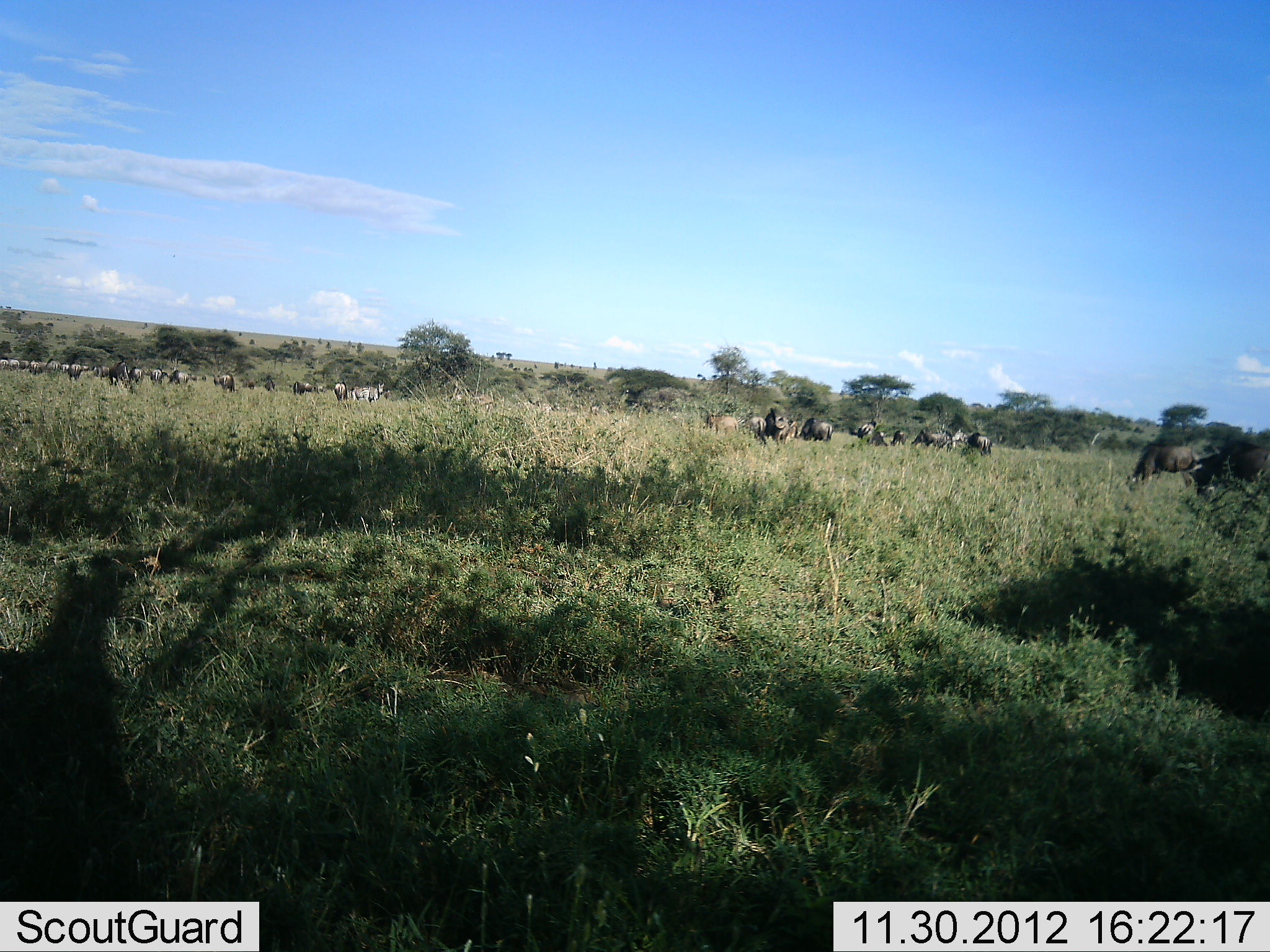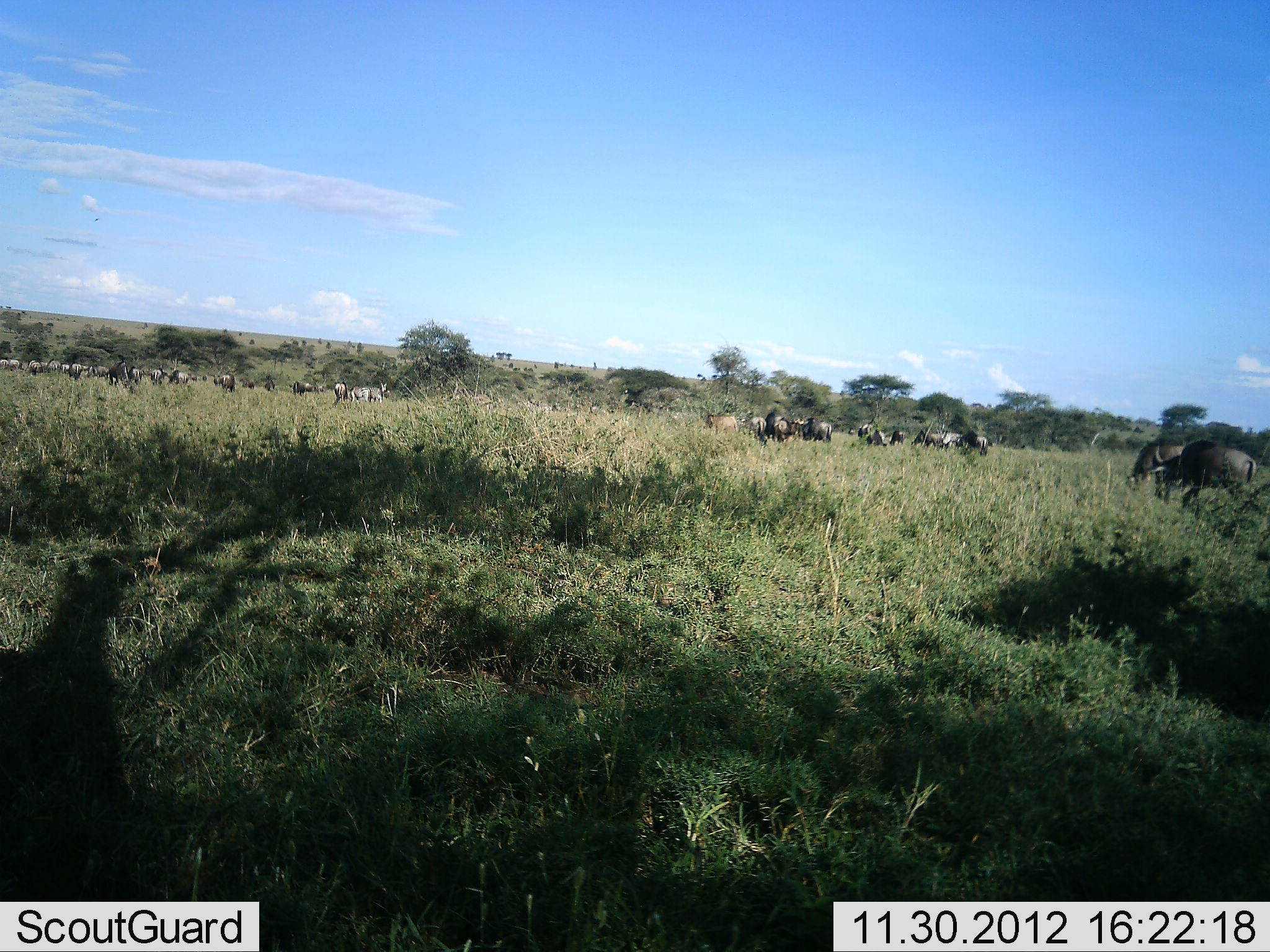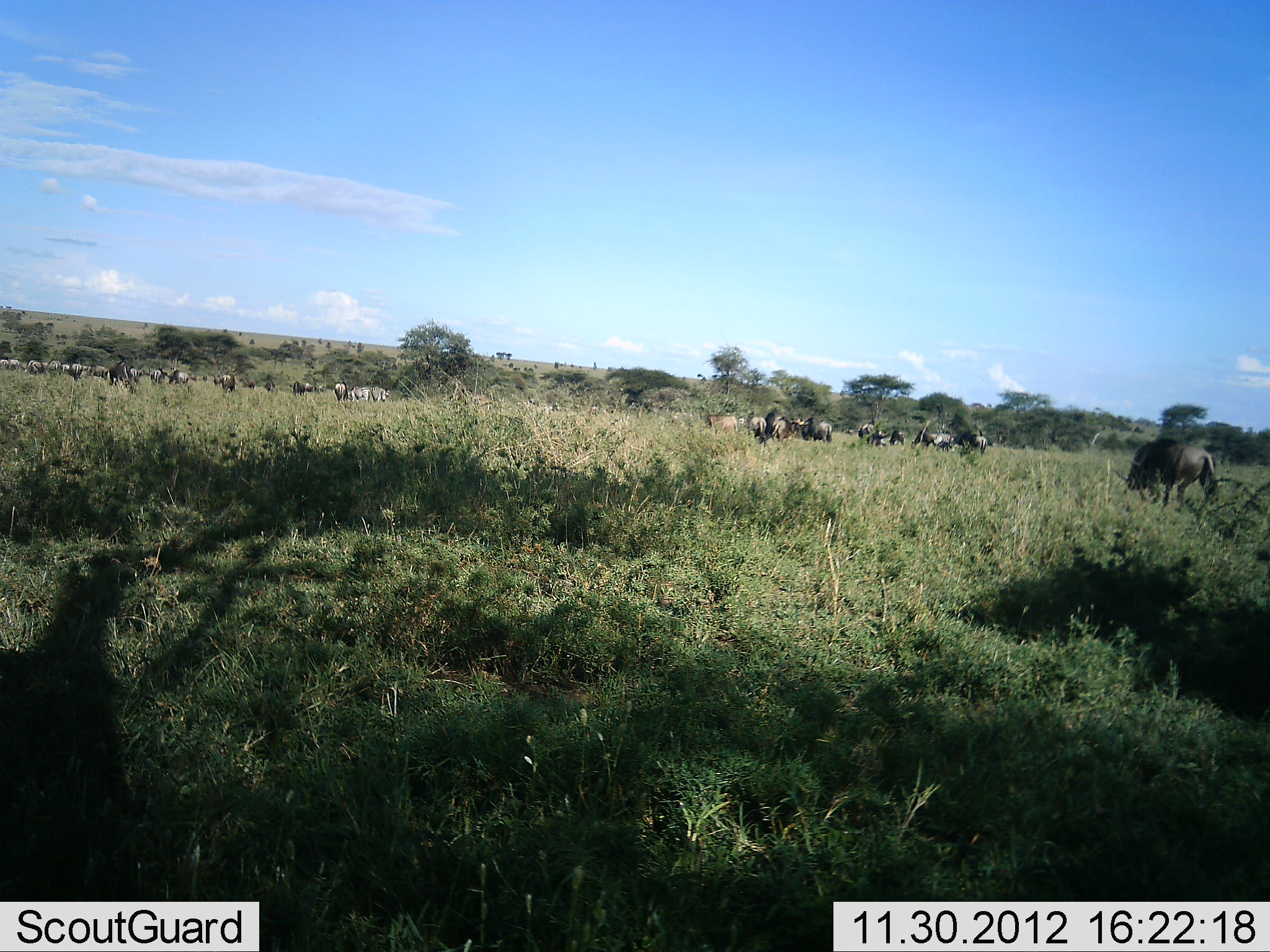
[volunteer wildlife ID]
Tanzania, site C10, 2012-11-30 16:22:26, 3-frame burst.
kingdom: Animalia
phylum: Chordata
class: Mammalia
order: Artiodactyla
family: Bovidae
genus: Connochaetes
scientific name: Connochaetes taurinus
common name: blue wildebeest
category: wildebeest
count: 11-50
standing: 50%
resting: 7%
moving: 71%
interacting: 14%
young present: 0%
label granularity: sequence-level